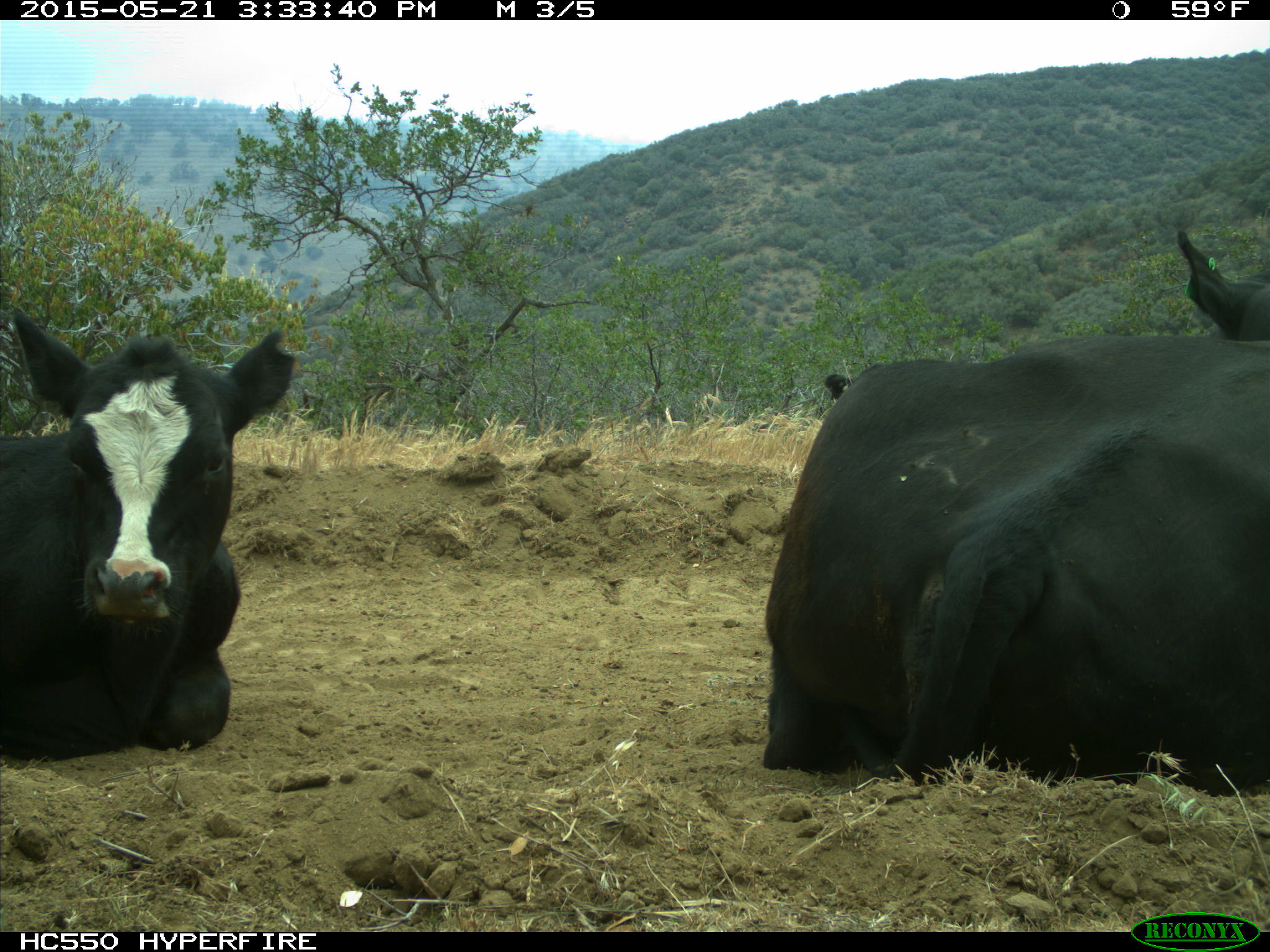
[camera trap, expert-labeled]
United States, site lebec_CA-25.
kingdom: Animalia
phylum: Chordata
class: Mammalia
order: Artiodactyla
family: Bovidae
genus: Bos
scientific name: Bos taurus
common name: domestic cow